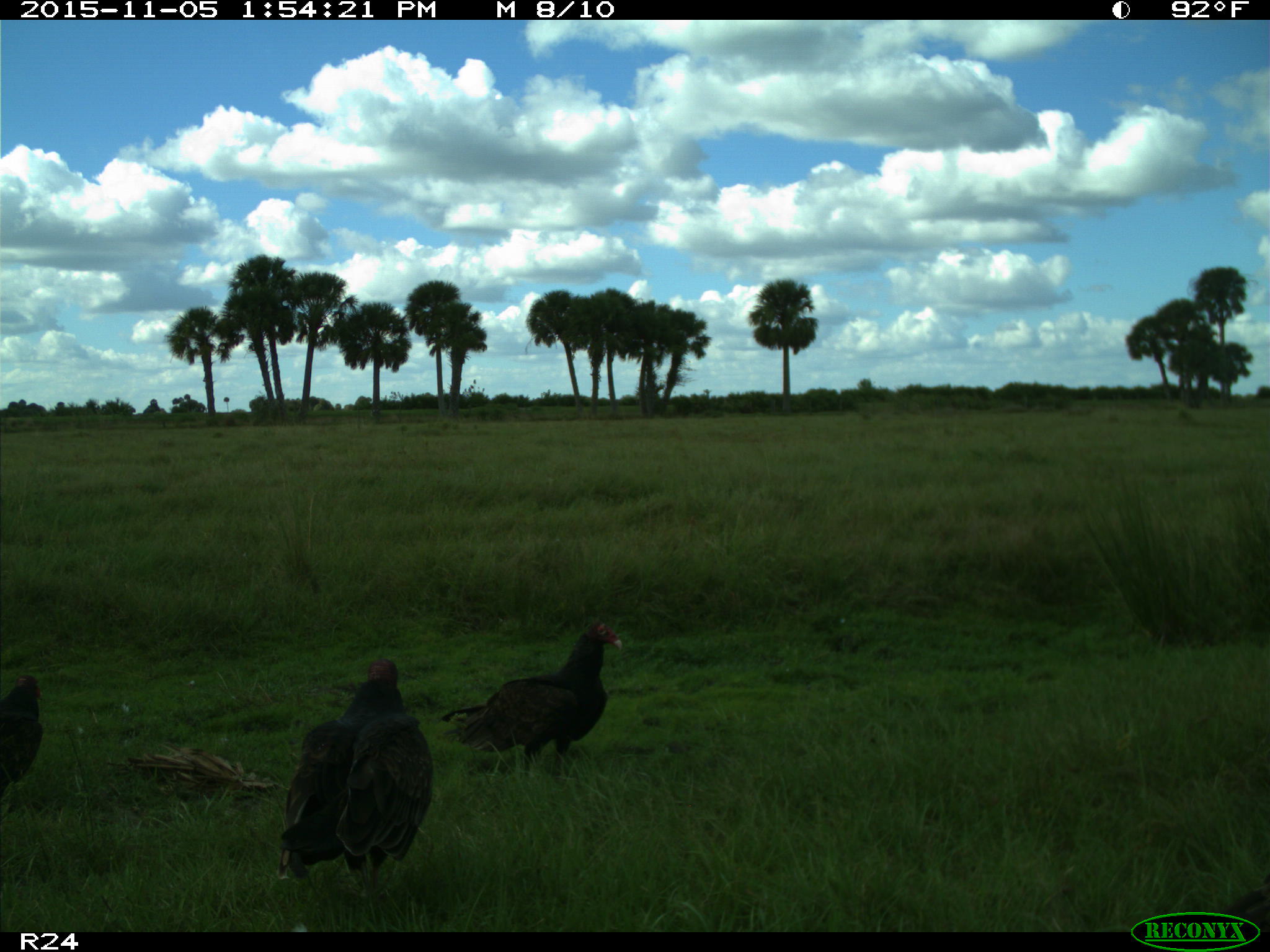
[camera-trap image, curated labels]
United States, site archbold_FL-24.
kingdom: Animalia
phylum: Chordata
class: Aves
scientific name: Aves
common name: birds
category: unidentified bird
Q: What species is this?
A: Unidentified bird (birds) (Aves).